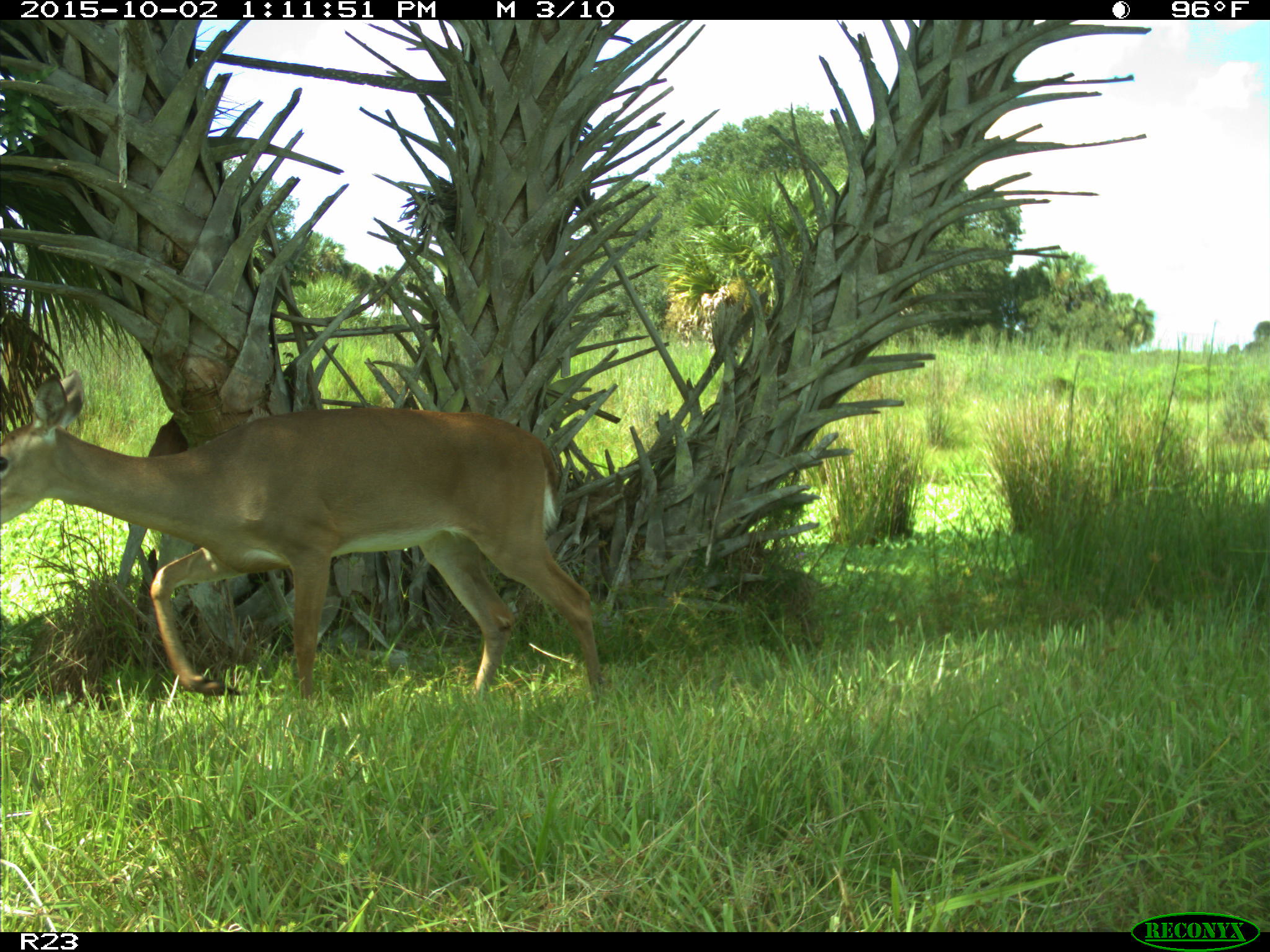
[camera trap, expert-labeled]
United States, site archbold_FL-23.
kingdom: Animalia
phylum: Chordata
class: Mammalia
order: Artiodactyla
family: Cervidae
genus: Odocoileus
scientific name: Odocoileus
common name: deer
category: unidentified deer